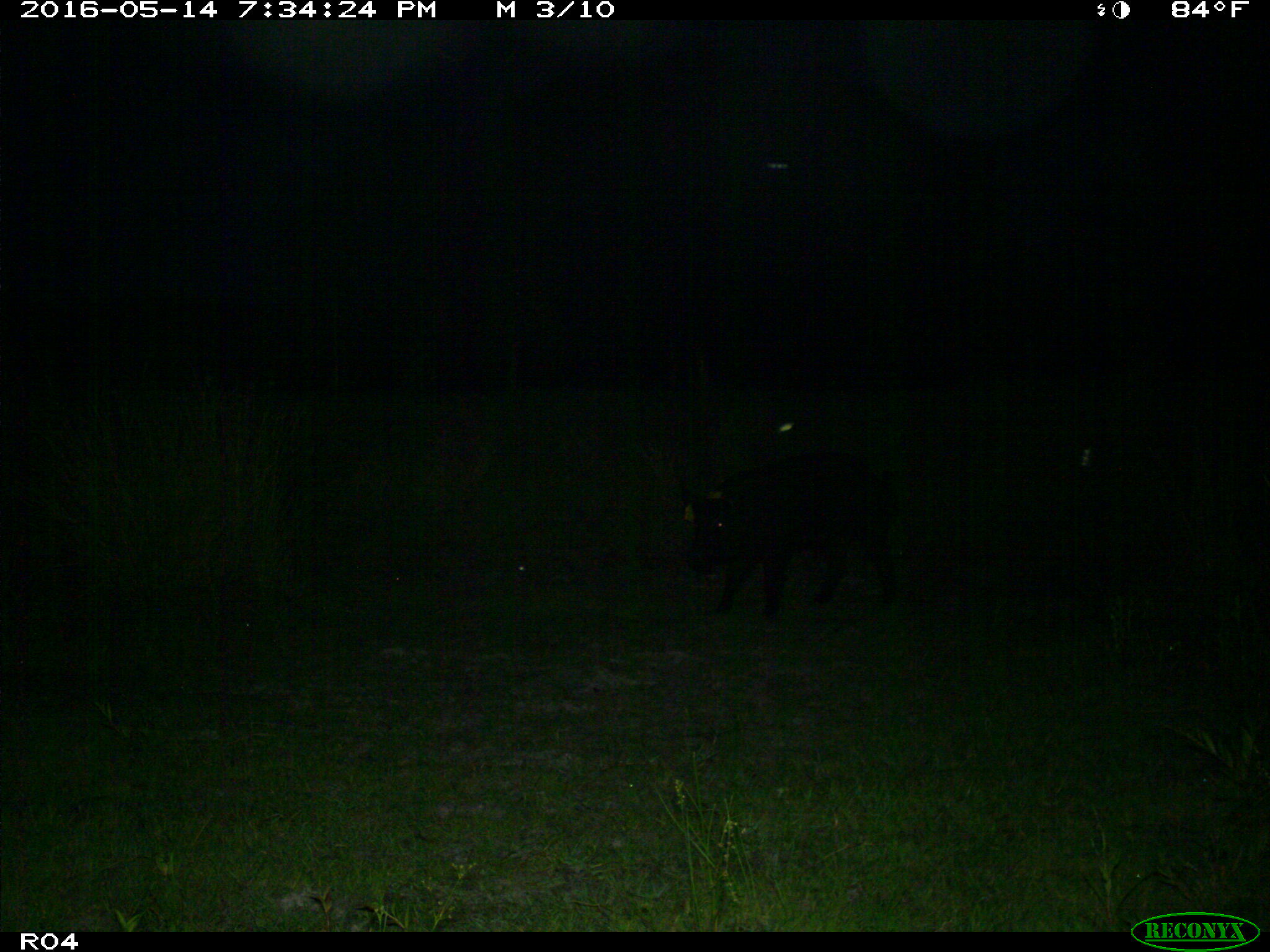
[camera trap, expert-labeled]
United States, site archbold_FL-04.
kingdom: Animalia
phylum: Chordata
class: Mammalia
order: Artiodactyla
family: Suidae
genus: Sus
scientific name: Sus scrofa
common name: wild boar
Sus scrofa (wild boar).